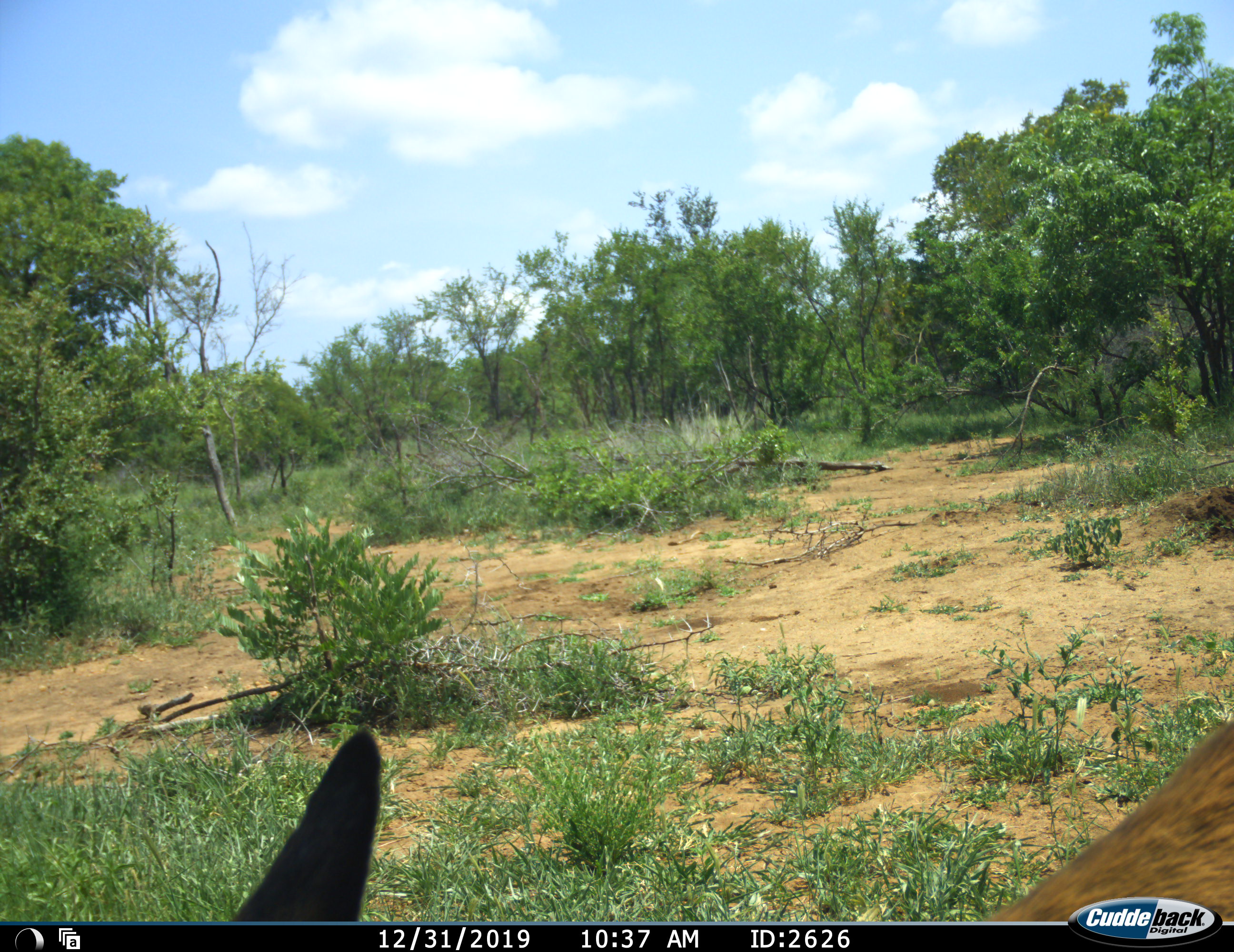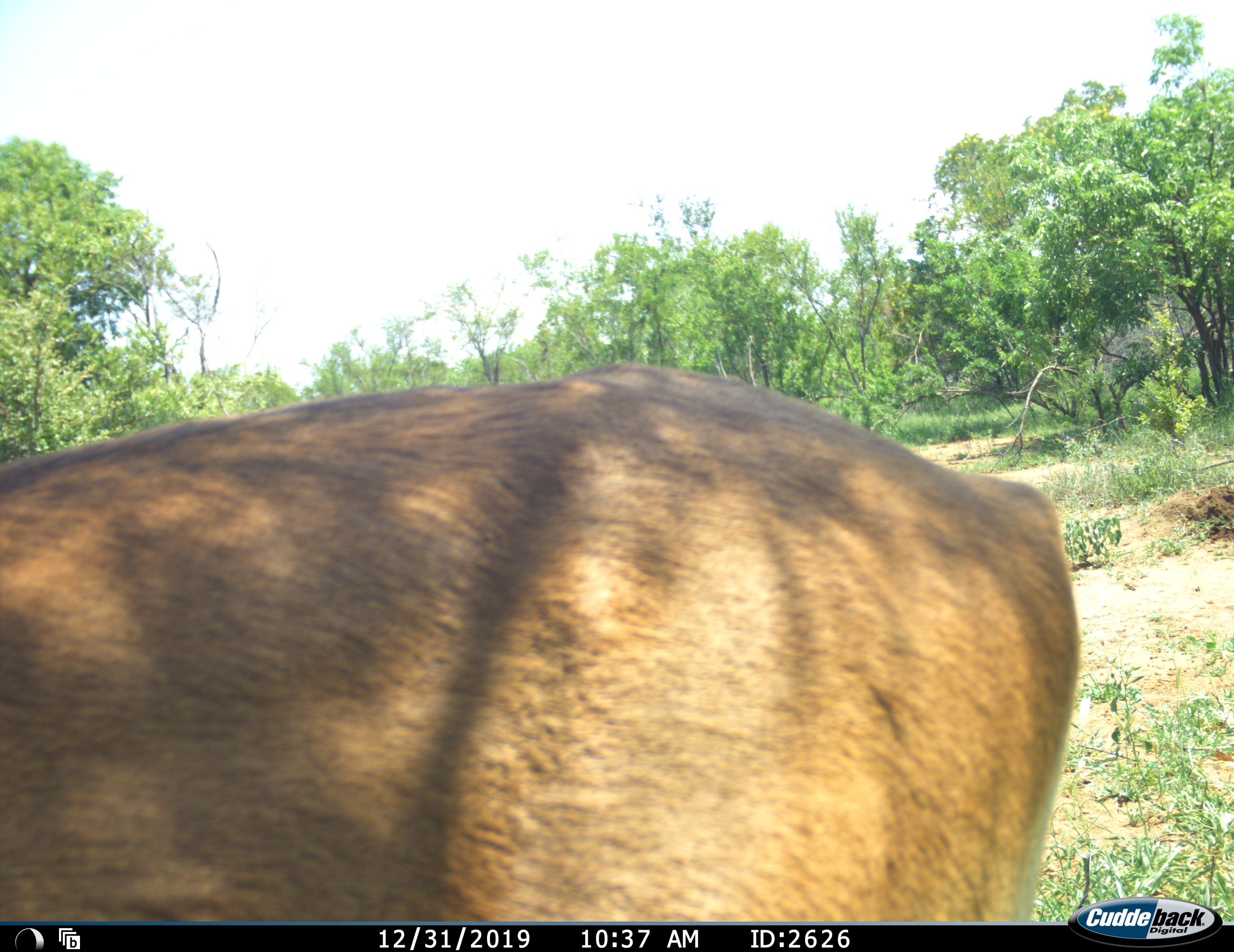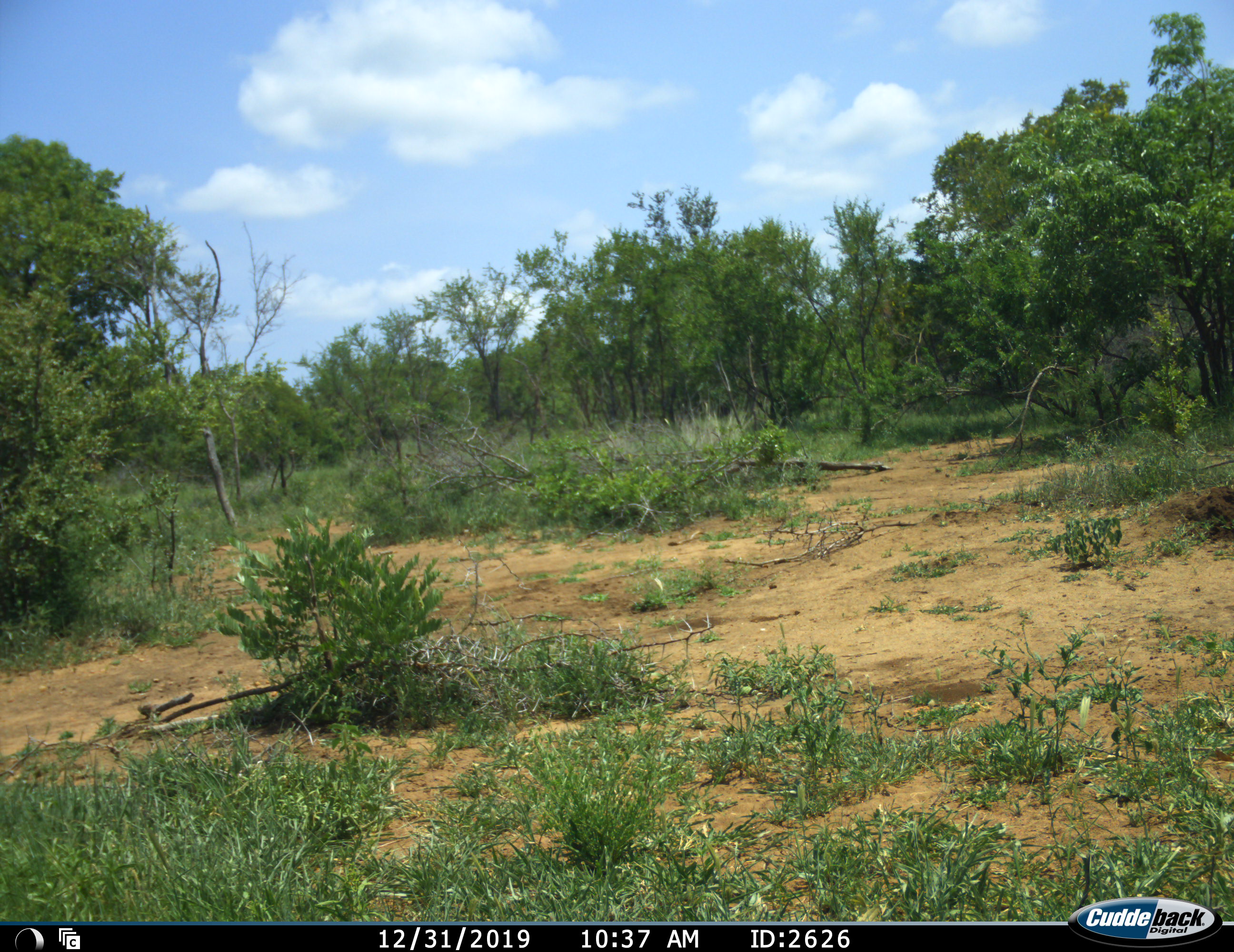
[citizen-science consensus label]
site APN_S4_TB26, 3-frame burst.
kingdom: Animalia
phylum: Chordata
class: Mammalia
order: Artiodactyla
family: Bovidae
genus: Aepyceros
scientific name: Aepyceros melampus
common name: impala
Impala (Aepyceros melampus), count 1. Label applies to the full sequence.